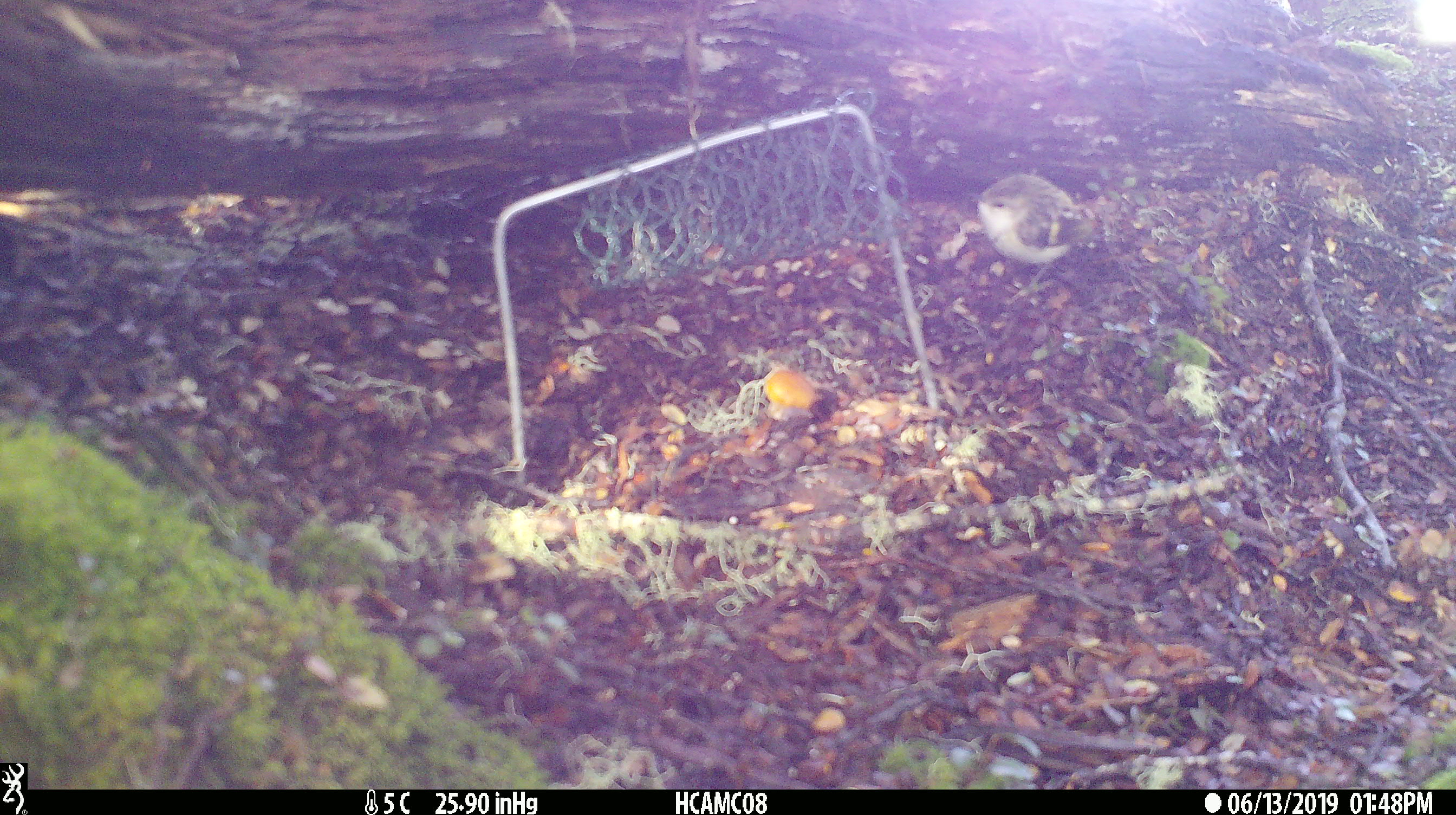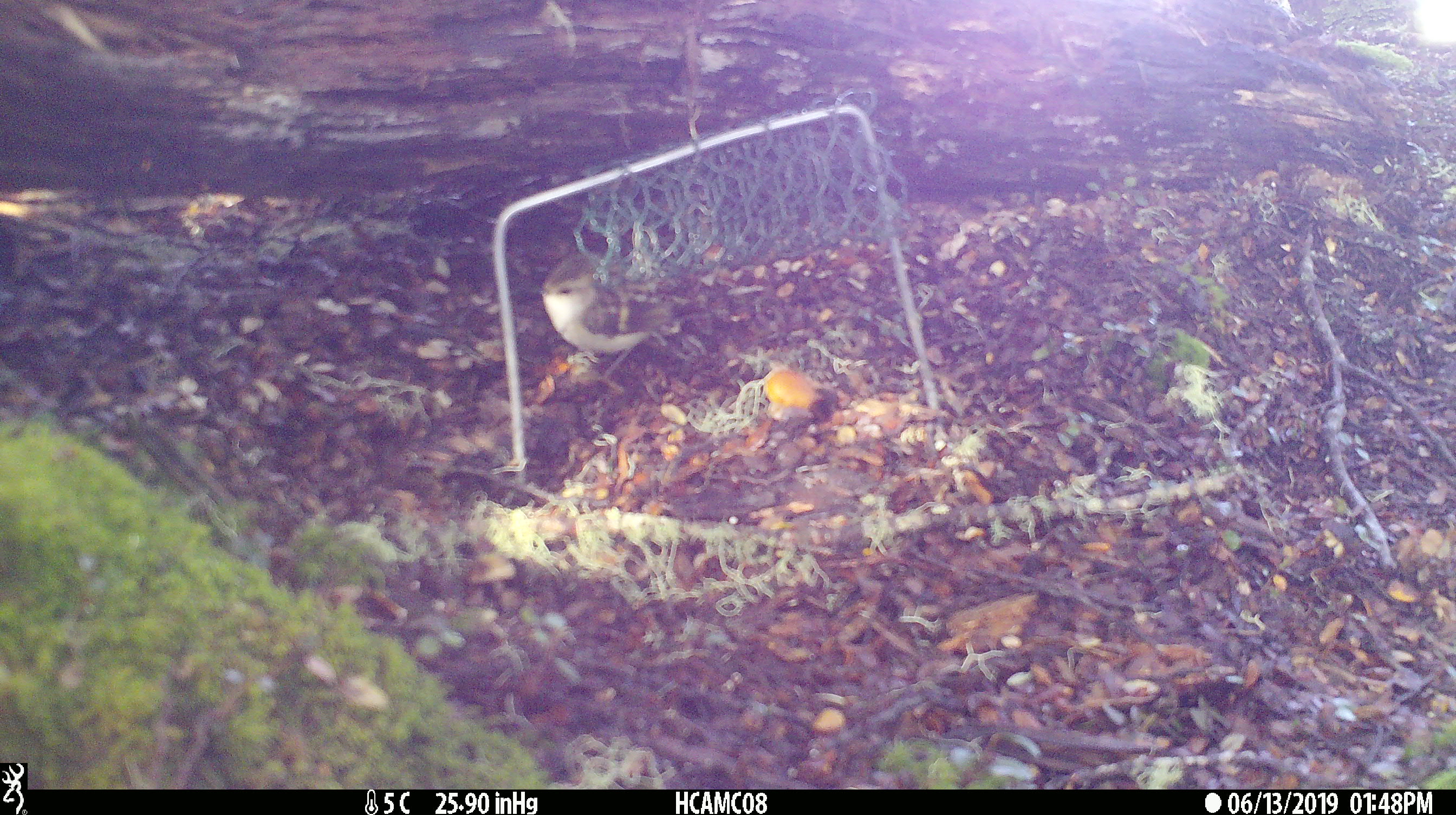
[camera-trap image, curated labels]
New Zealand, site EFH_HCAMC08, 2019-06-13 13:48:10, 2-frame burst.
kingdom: Animalia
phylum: Chordata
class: Aves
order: Passeriformes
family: Acanthisittidae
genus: Acanthisitta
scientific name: Acanthisitta chloris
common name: rifleman